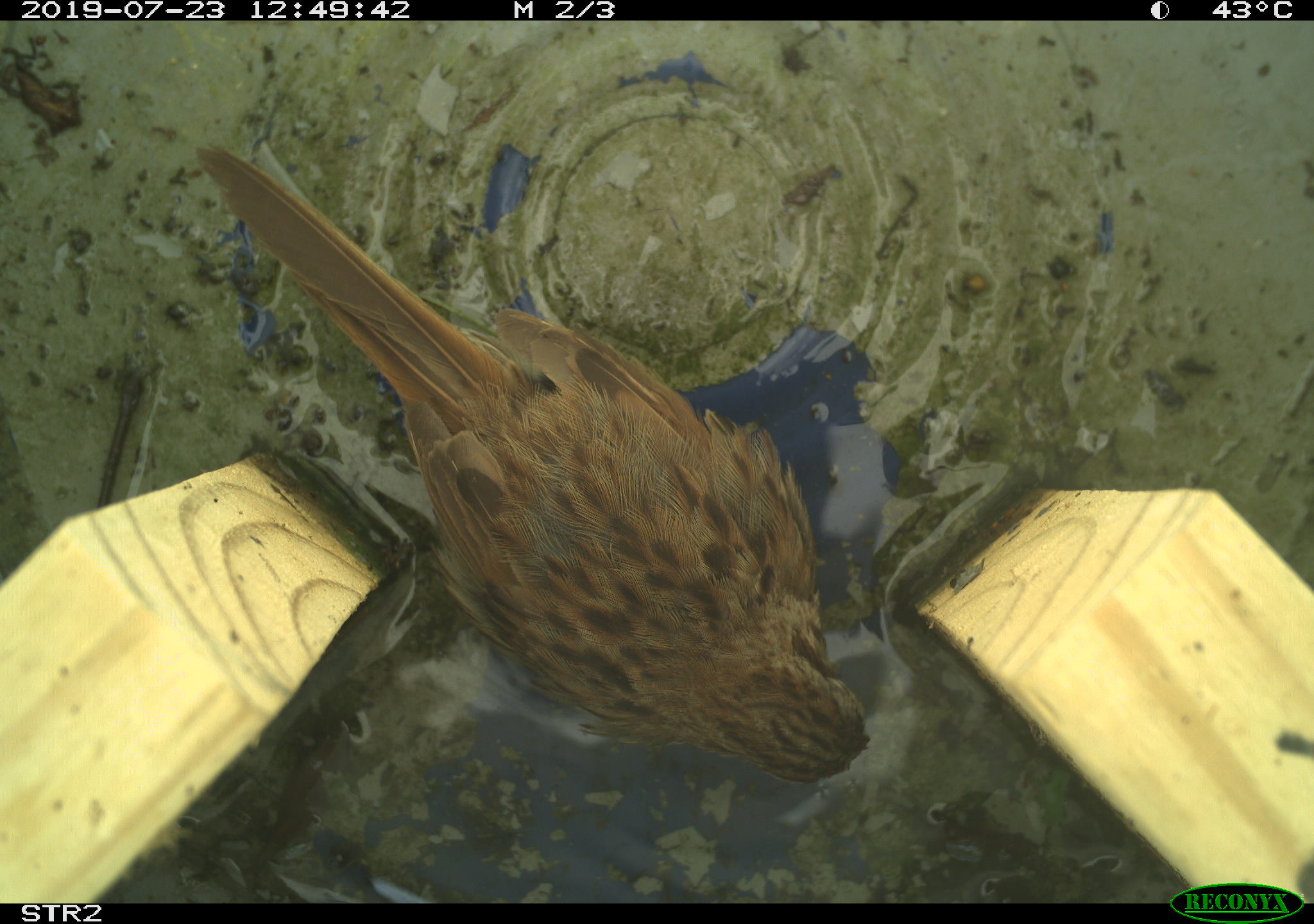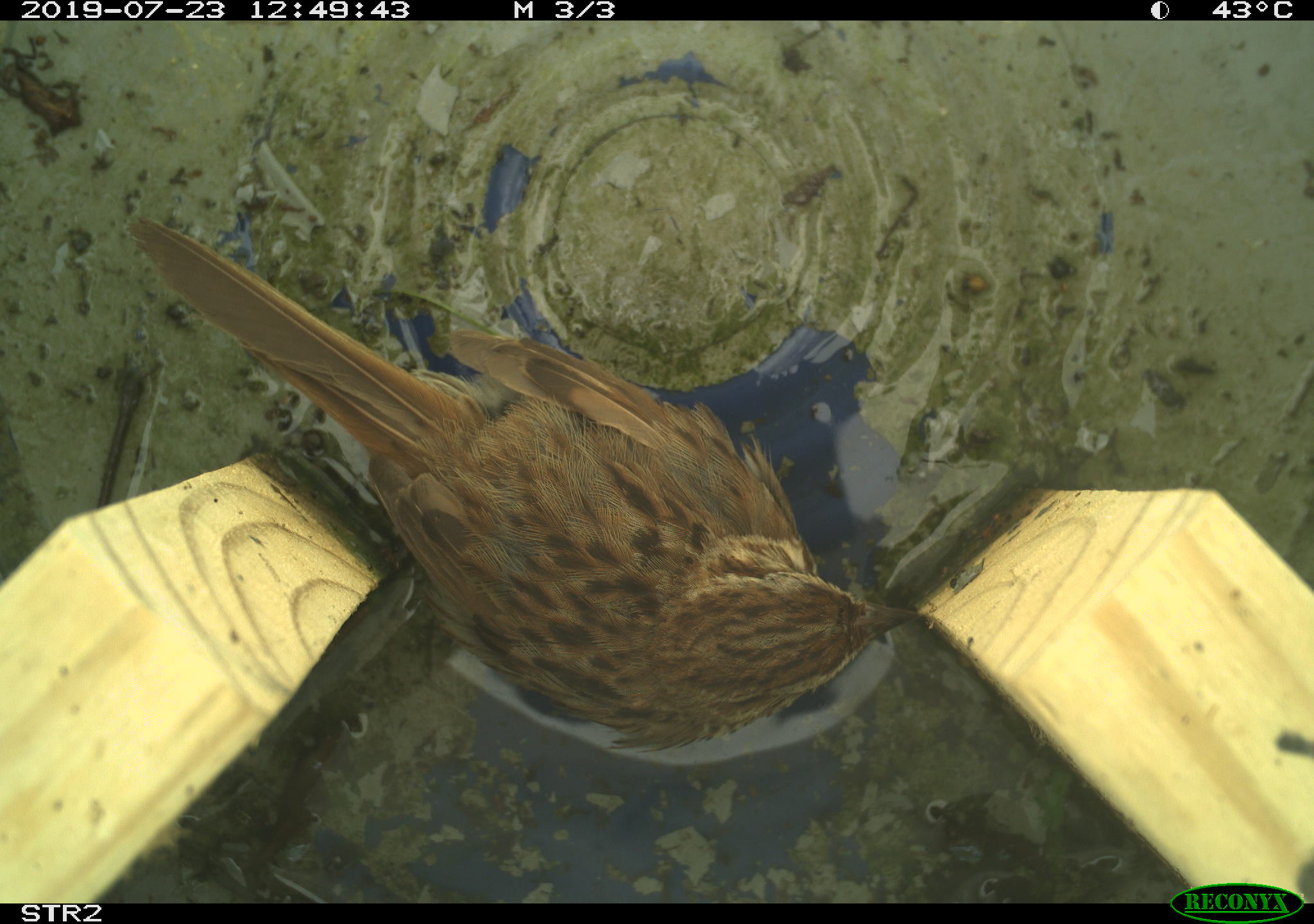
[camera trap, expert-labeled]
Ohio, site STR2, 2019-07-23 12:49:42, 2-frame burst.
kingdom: Animalia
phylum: Chordata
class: Aves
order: Passeriformes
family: Passerellidae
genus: Melospiza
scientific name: Melospiza melodia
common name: song sparrow